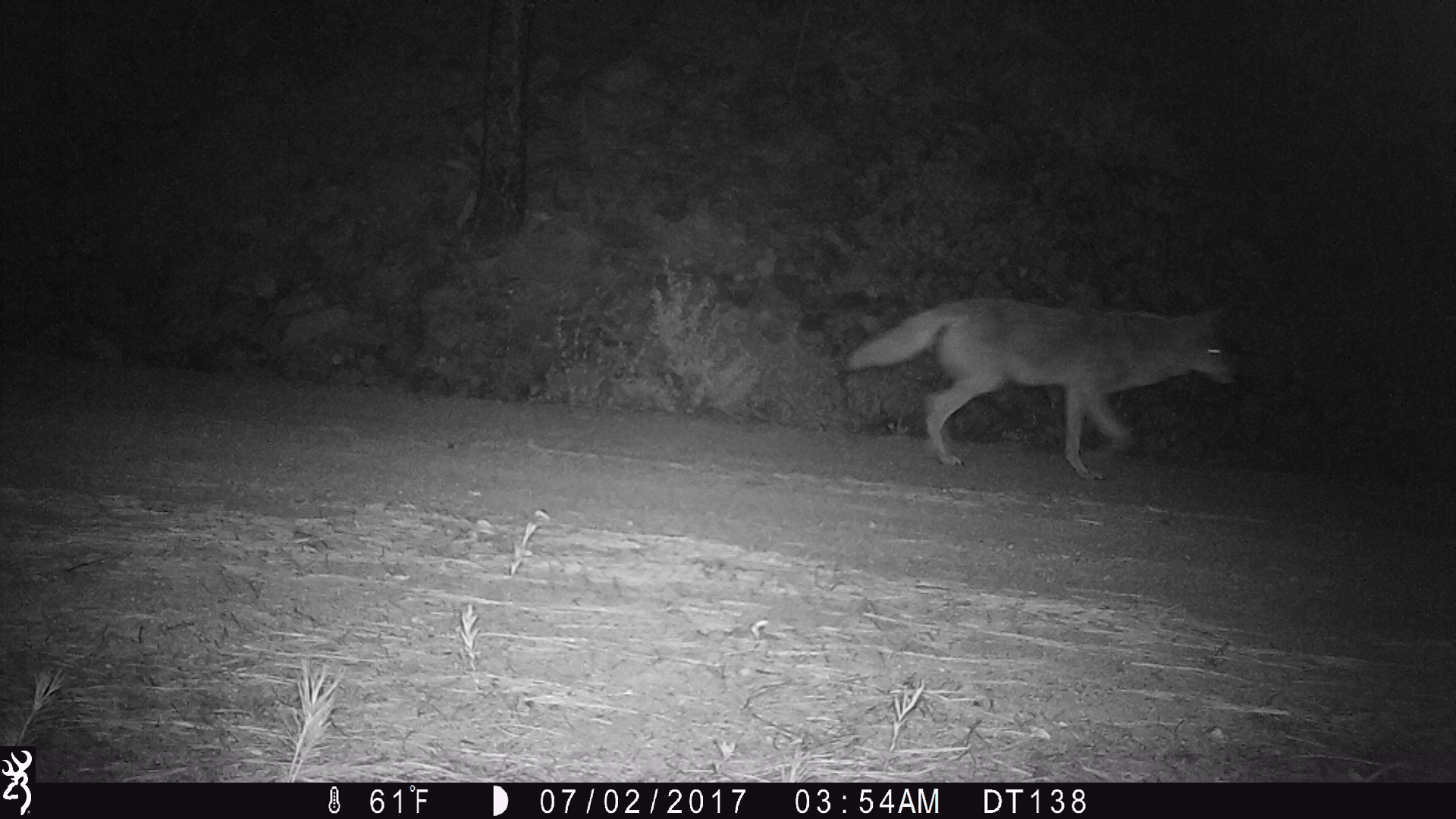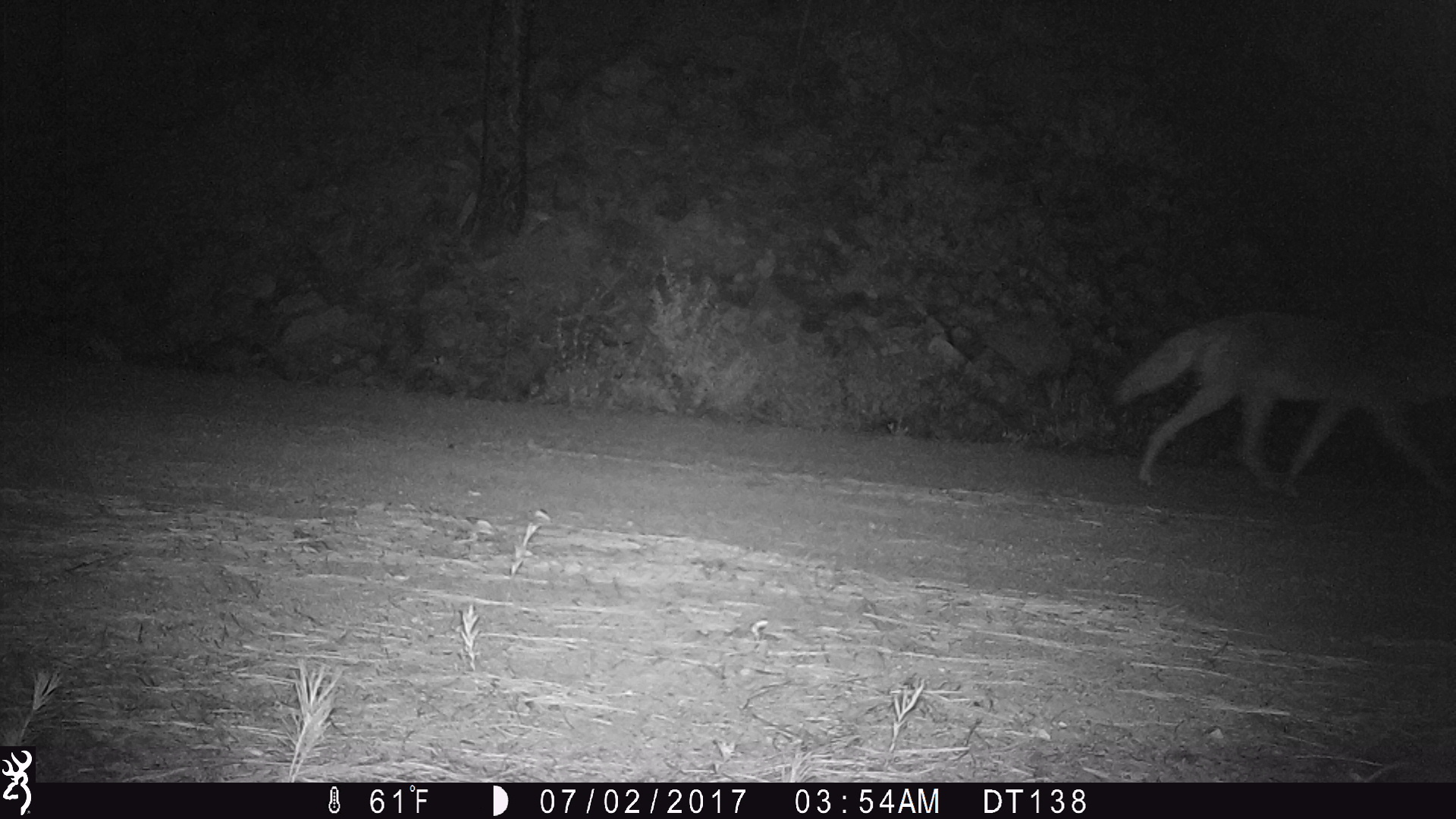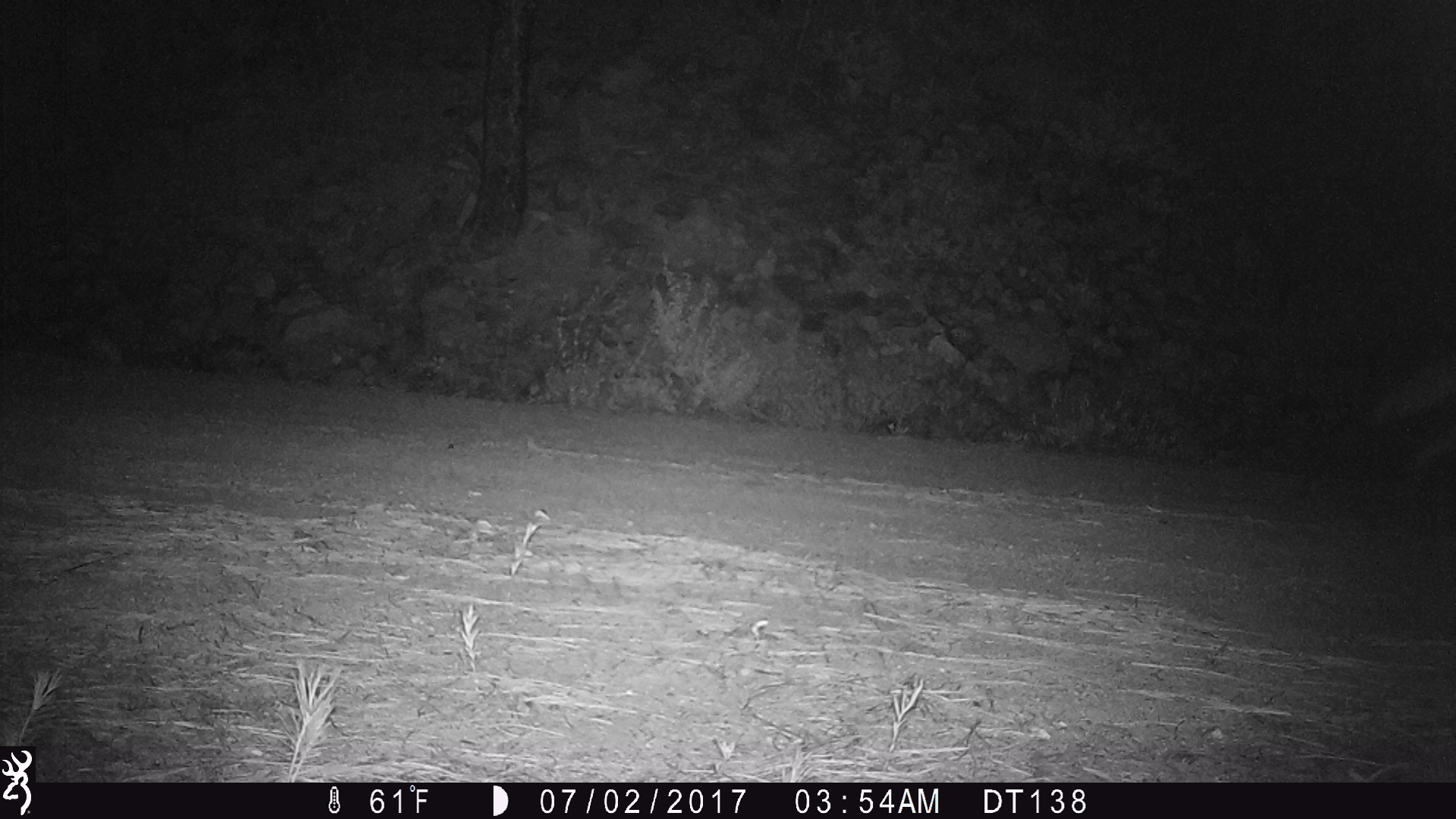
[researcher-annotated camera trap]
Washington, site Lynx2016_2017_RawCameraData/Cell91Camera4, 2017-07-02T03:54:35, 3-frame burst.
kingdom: Animalia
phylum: Chordata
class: Mammalia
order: Carnivora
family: Canidae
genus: Canis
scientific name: Canis latrans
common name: coyote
Canis latrans (coyote). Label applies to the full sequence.